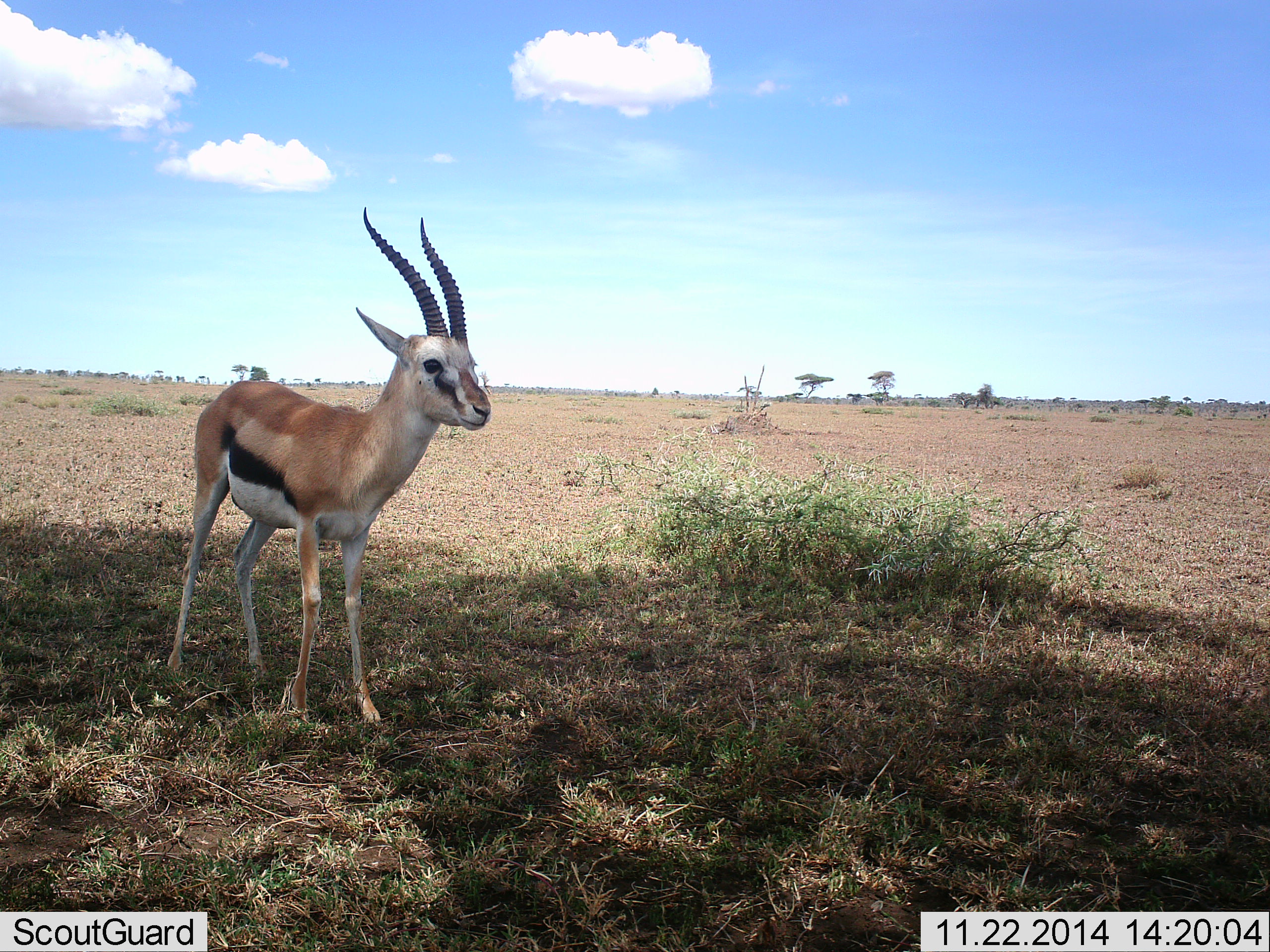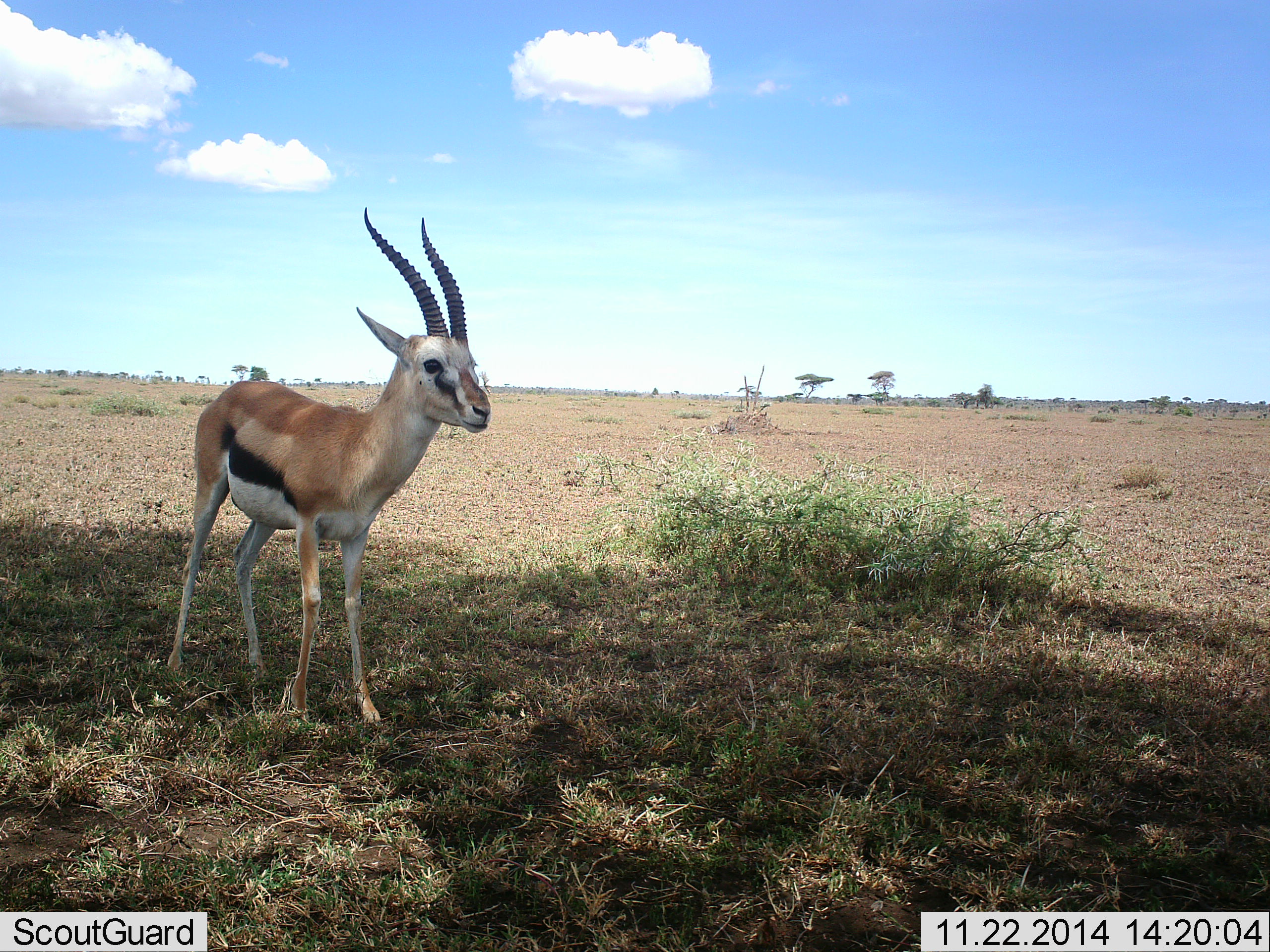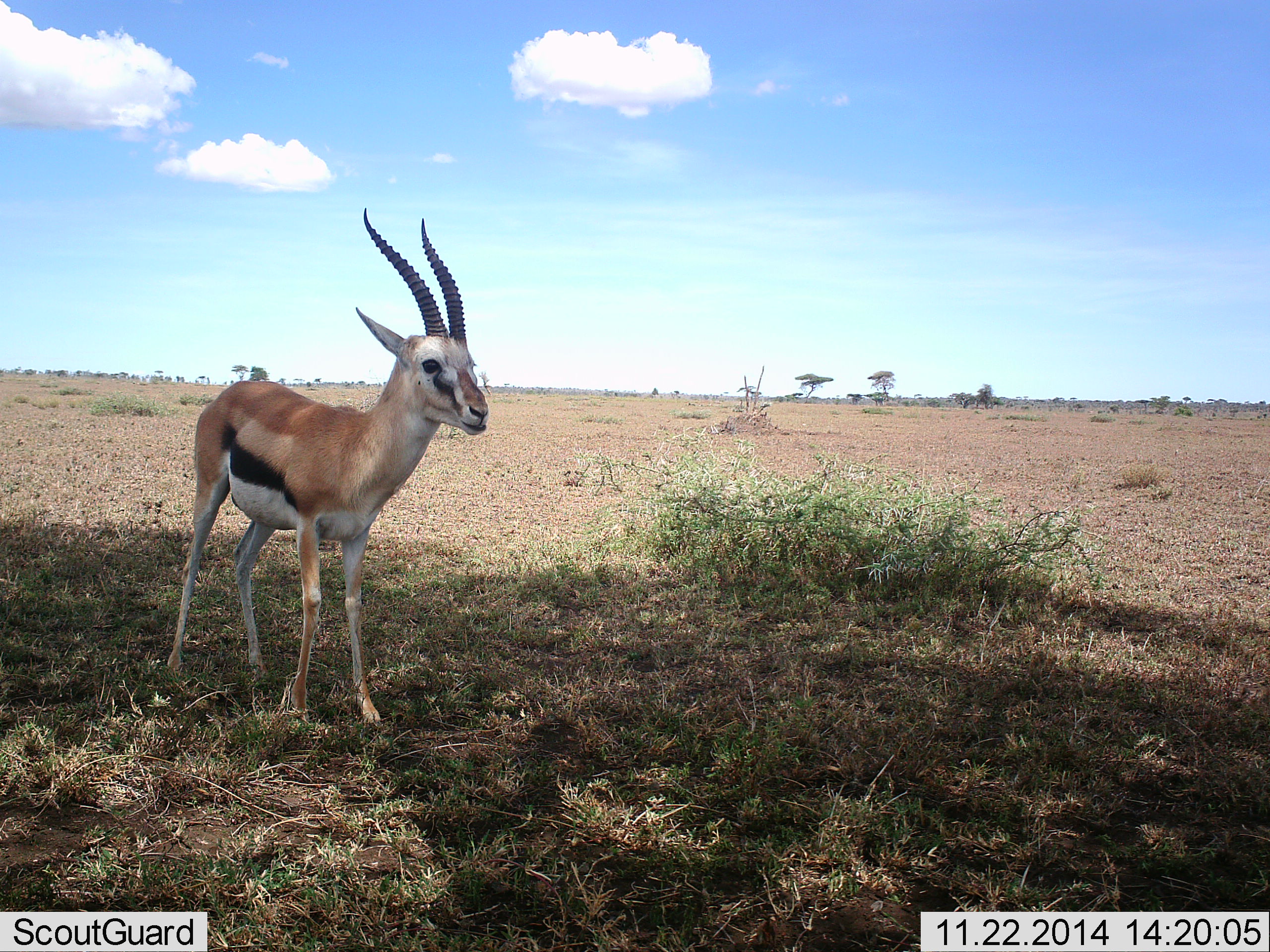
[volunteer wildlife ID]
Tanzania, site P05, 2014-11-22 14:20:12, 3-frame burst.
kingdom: Animalia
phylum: Chordata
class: Mammalia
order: Artiodactyla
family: Bovidae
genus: Eudorcas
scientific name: Eudorcas thomsonii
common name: thomson's gazelle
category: gazellethomsons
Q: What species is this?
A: Gazellethomsons (thomson's gazelle) (Eudorcas thomsonii).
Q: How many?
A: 1.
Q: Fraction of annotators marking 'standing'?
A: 90%.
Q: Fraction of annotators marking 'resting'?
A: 0%.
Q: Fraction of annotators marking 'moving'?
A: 0%.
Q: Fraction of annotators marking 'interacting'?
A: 0%.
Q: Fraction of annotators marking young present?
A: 0%.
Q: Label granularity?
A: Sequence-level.